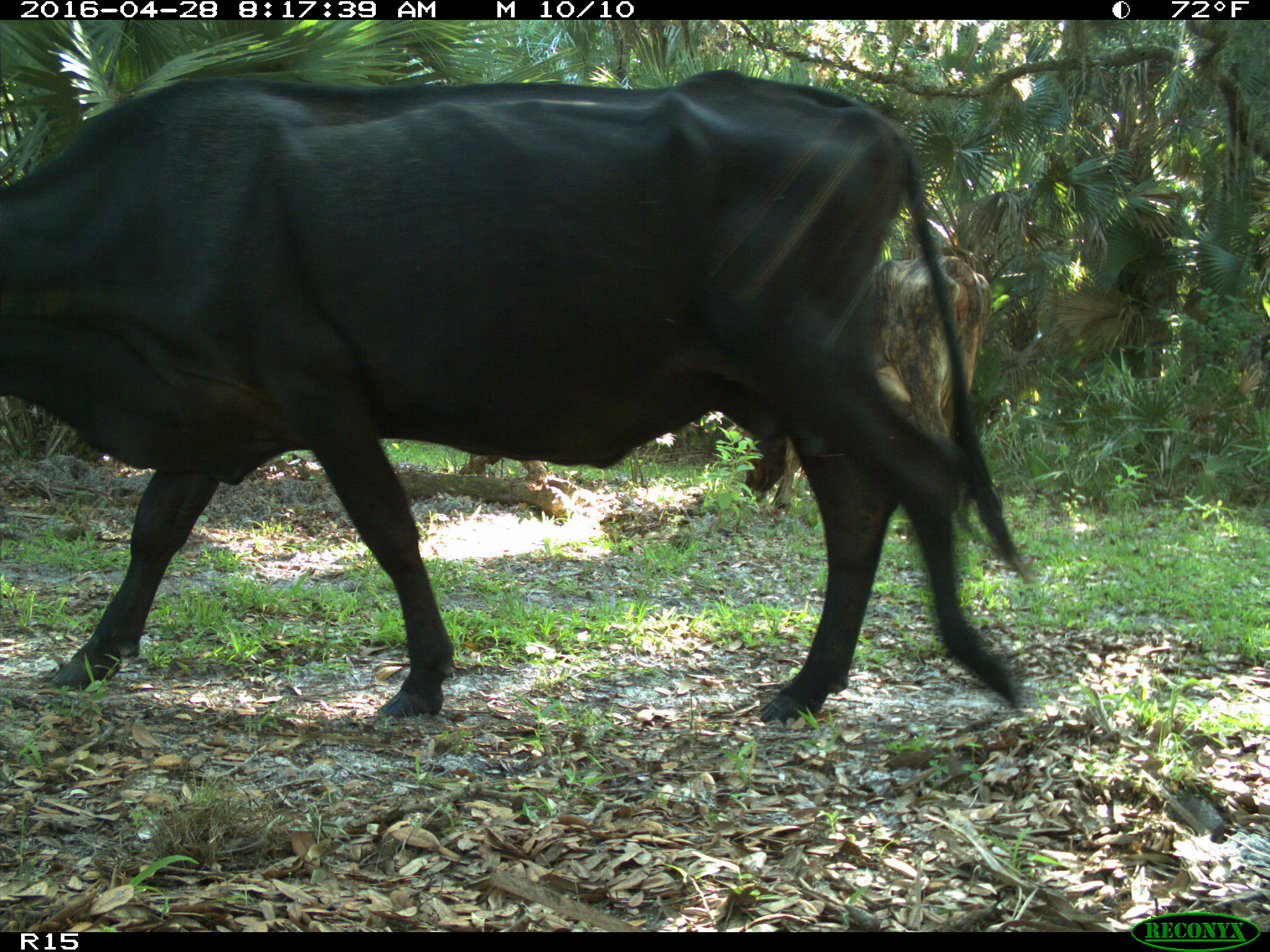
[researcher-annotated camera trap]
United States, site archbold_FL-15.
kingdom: Animalia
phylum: Chordata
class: Mammalia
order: Artiodactyla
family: Bovidae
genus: Bos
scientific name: Bos taurus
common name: domestic cow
Bos taurus (domestic cow).